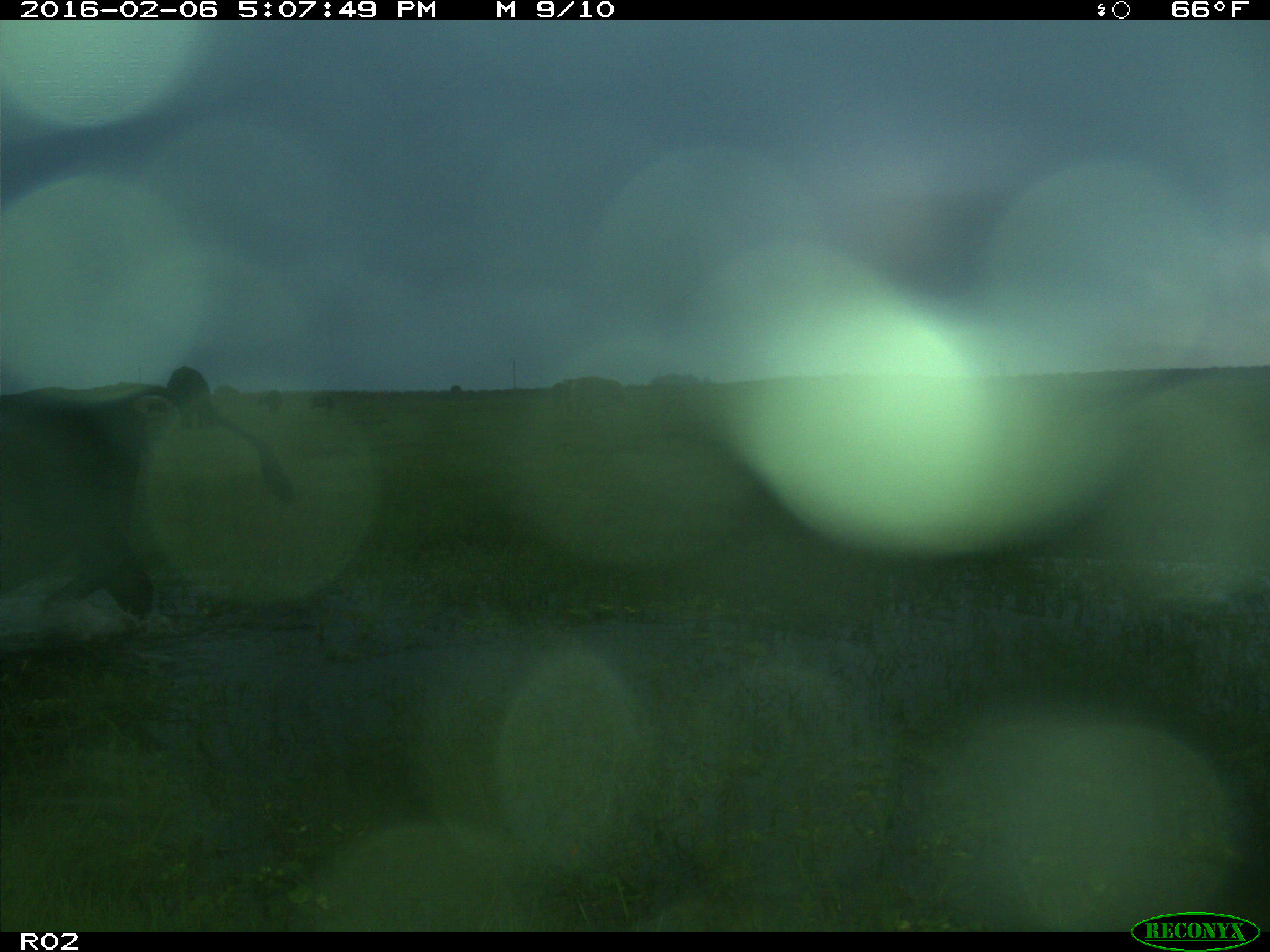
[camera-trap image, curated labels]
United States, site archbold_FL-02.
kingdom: Animalia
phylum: Chordata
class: Mammalia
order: Artiodactyla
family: Bovidae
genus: Bos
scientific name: Bos taurus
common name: domestic cow